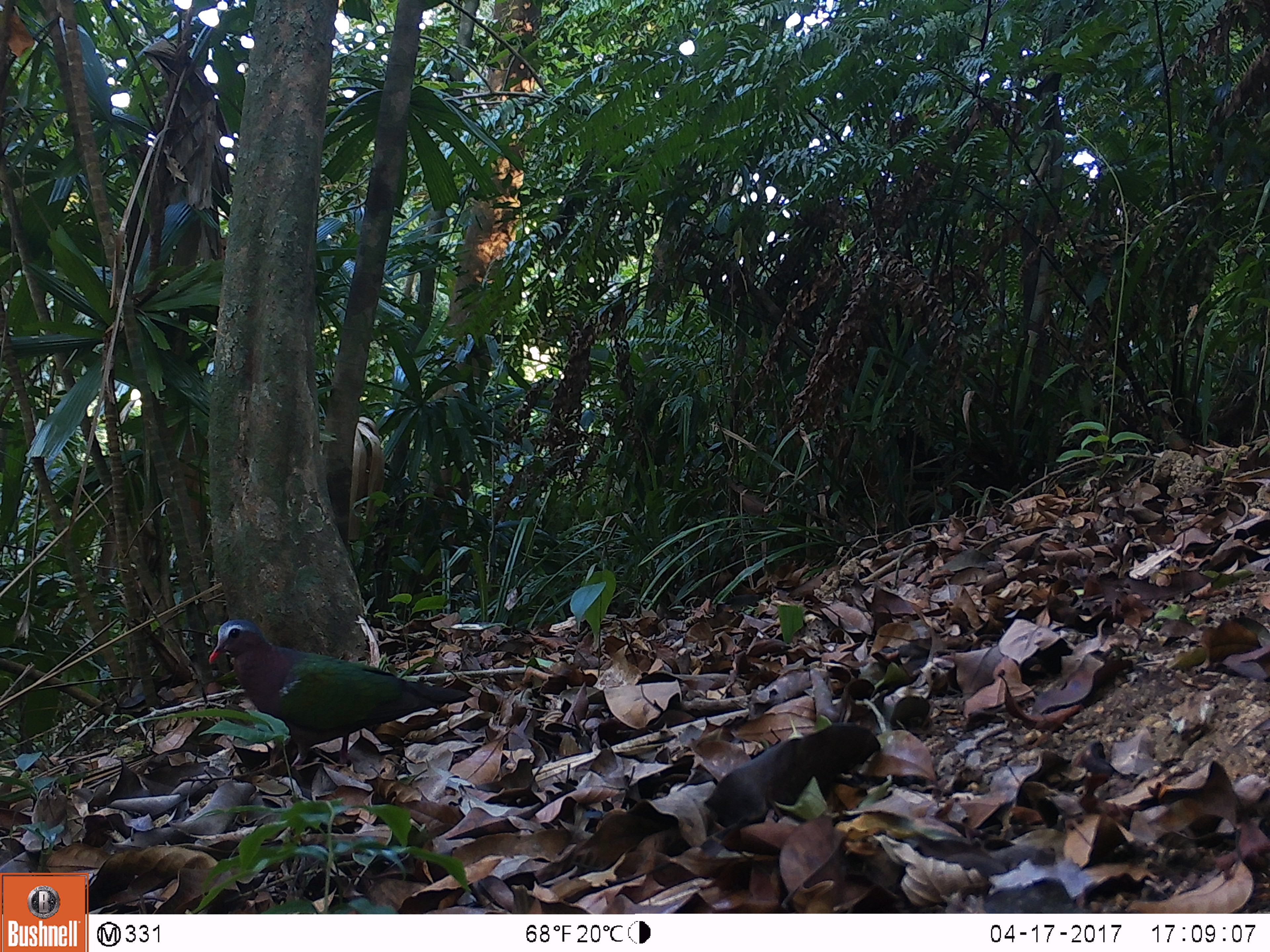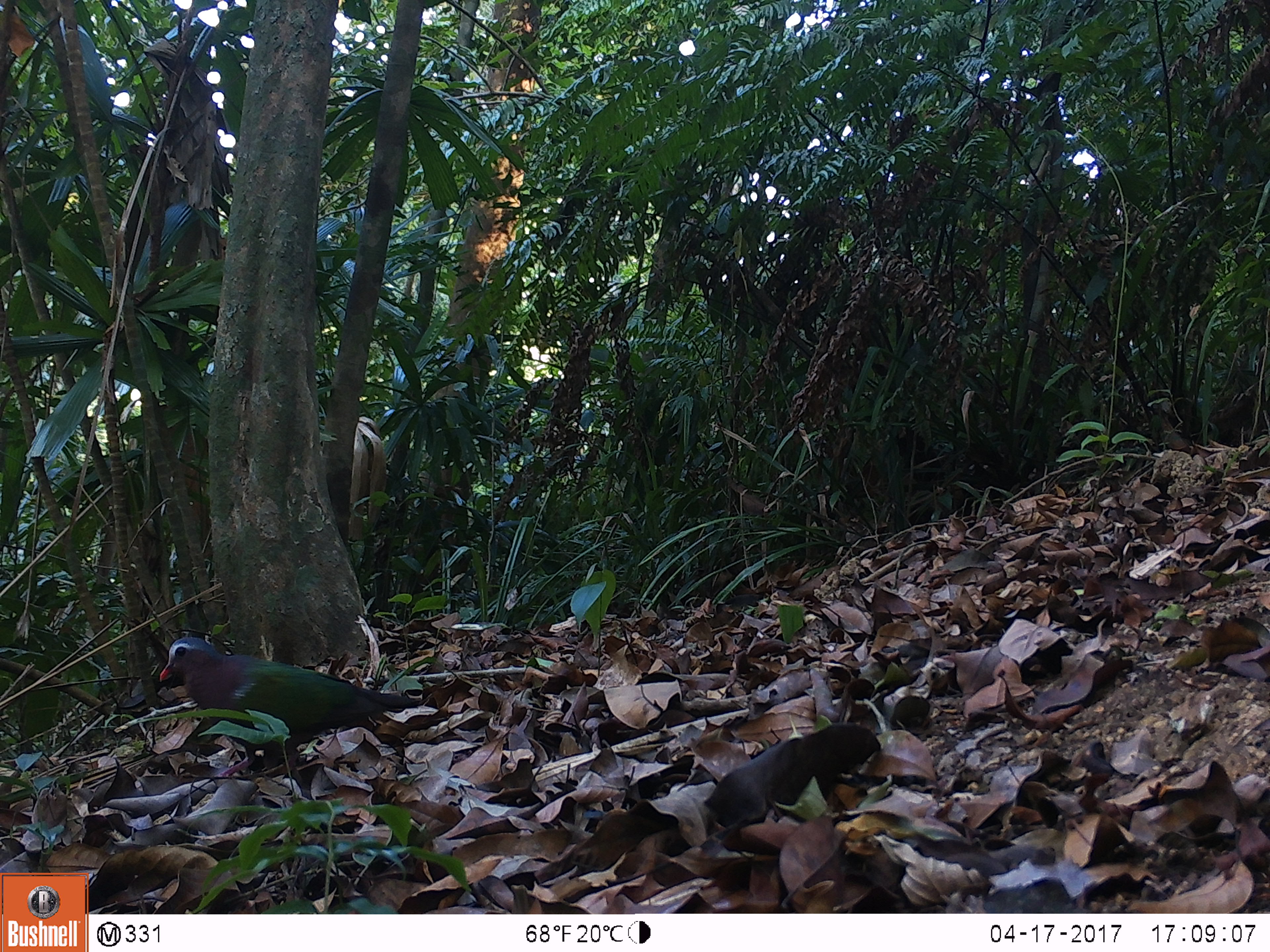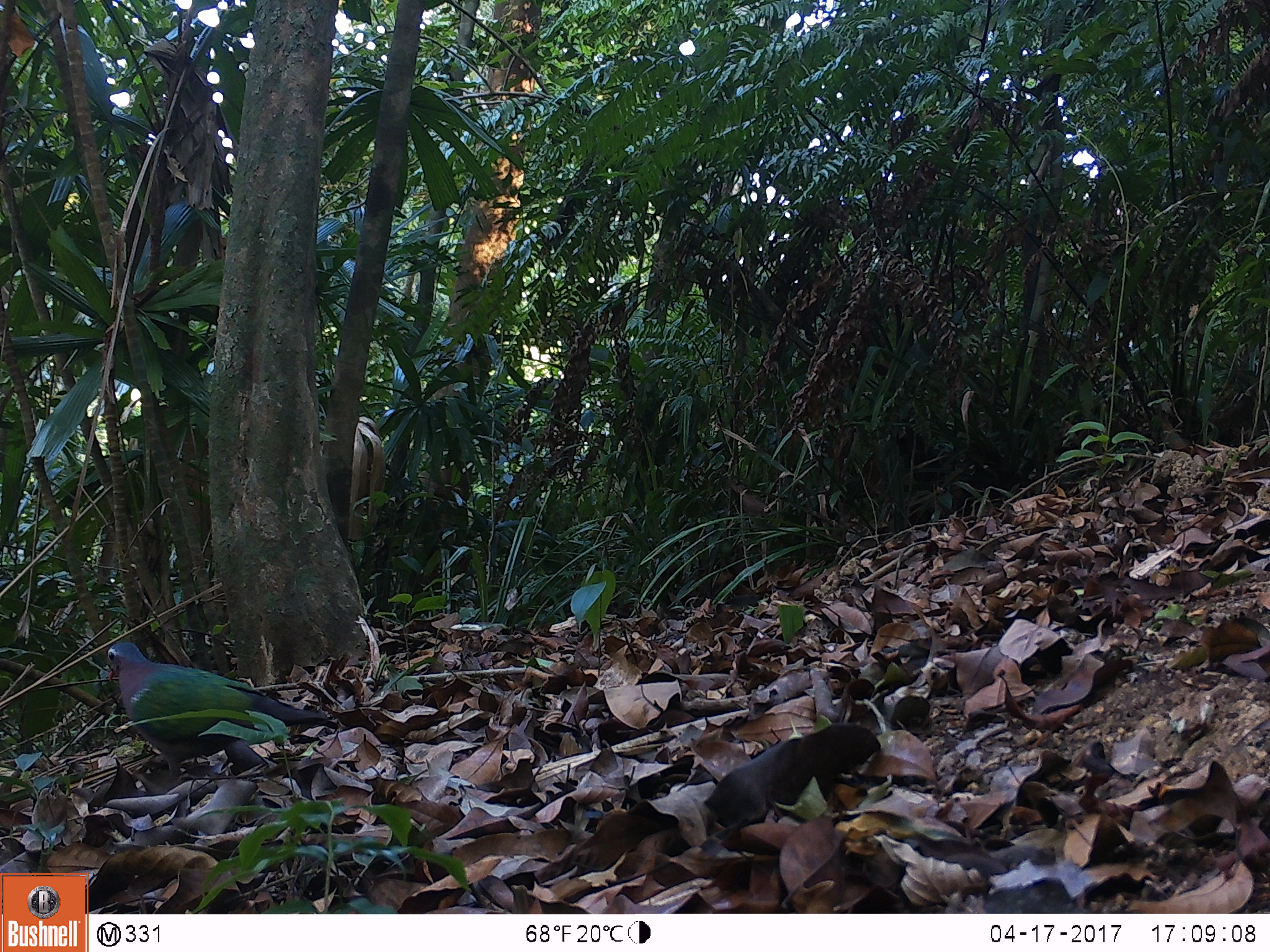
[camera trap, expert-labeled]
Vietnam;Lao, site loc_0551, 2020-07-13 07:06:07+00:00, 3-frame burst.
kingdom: Animalia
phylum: Chordata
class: Aves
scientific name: Aves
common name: bird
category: unidentified bird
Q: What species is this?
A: Unidentified bird (bird) (Aves).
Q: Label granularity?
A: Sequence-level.